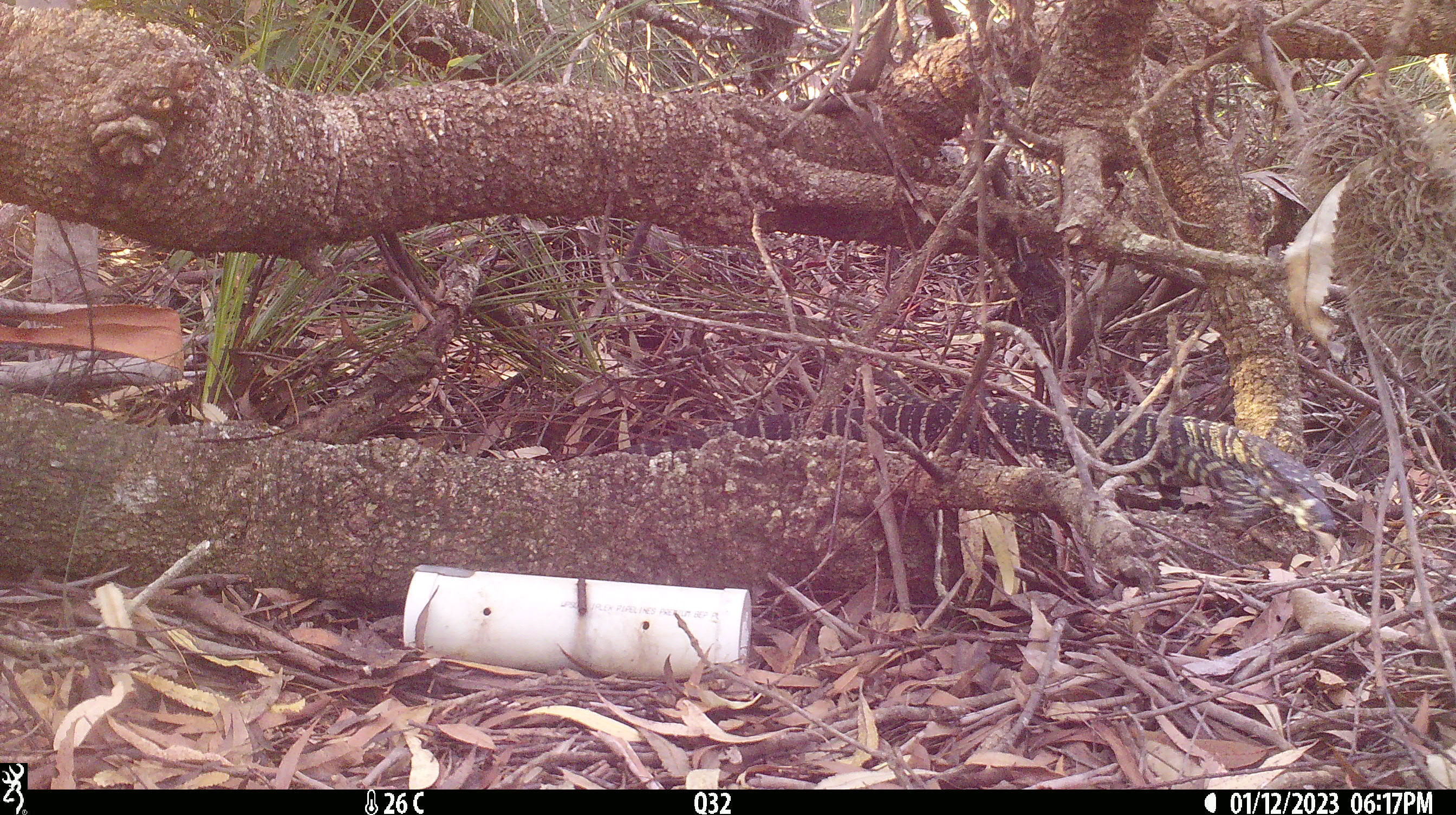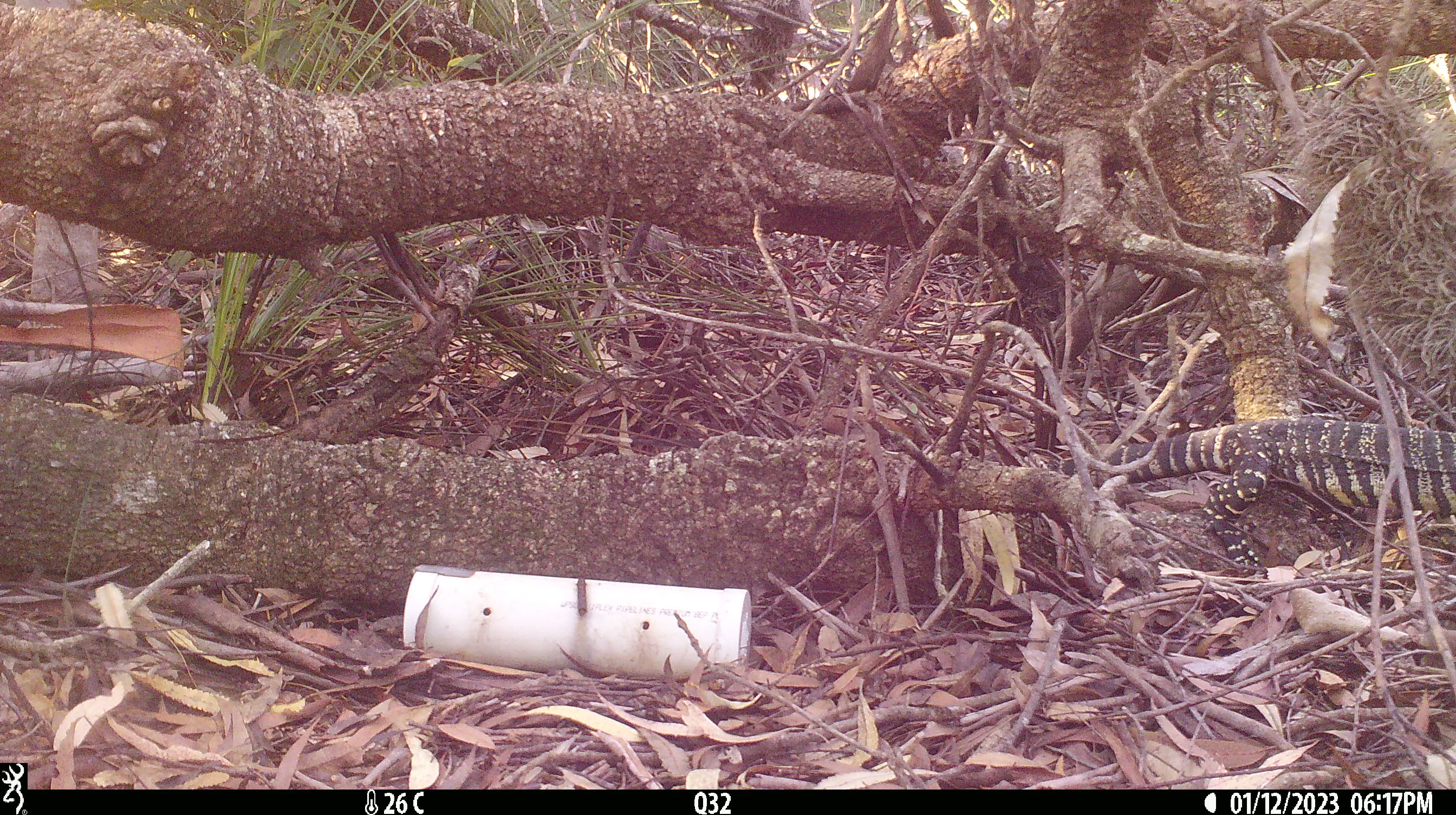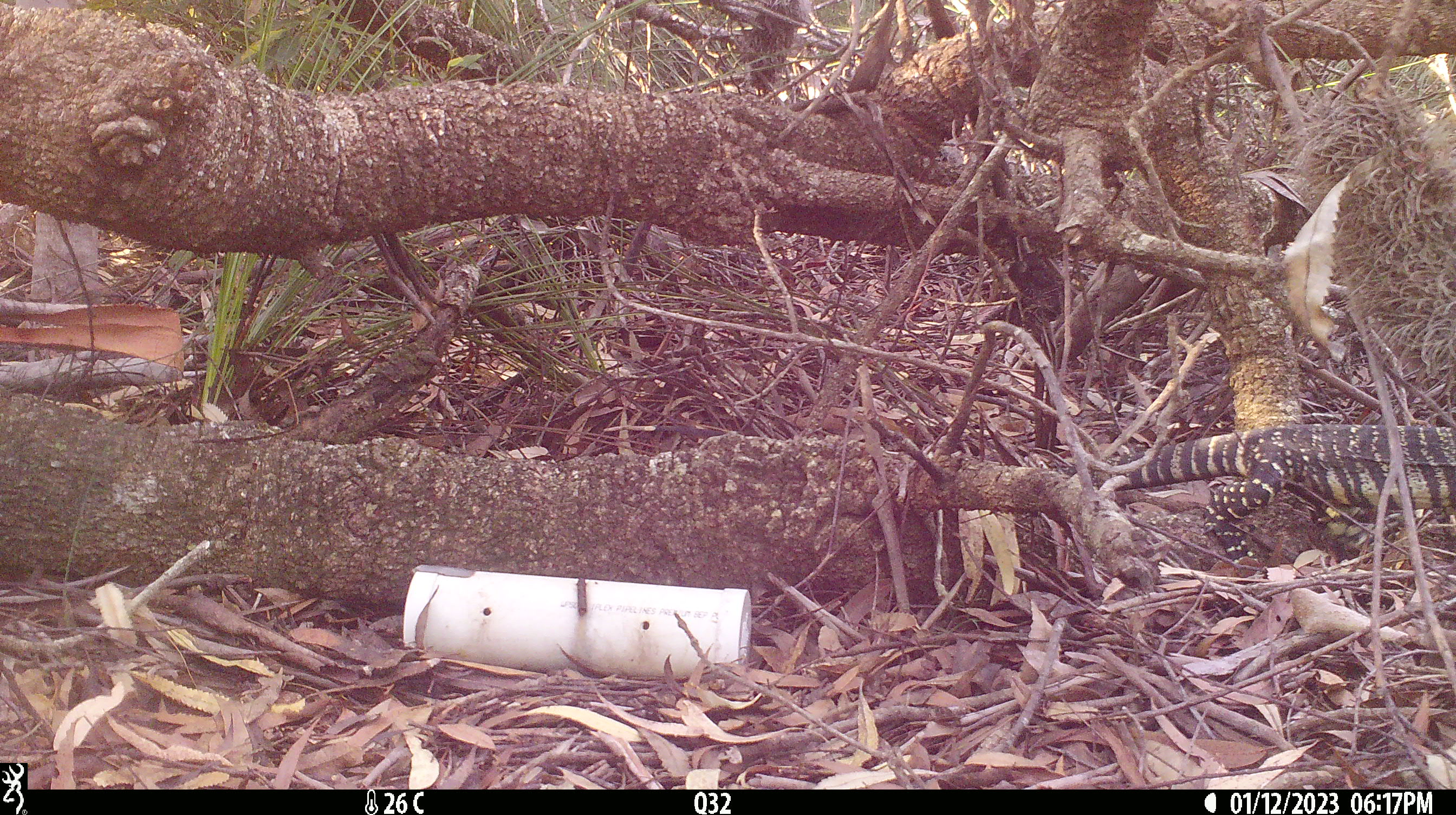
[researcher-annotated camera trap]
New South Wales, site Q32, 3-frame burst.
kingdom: Animalia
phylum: Chordata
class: Reptilia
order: Squamata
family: Varanidae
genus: Varanus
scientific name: Varanus varius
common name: lace monitor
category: goanna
Goanna (lace monitor) (Varanus varius).